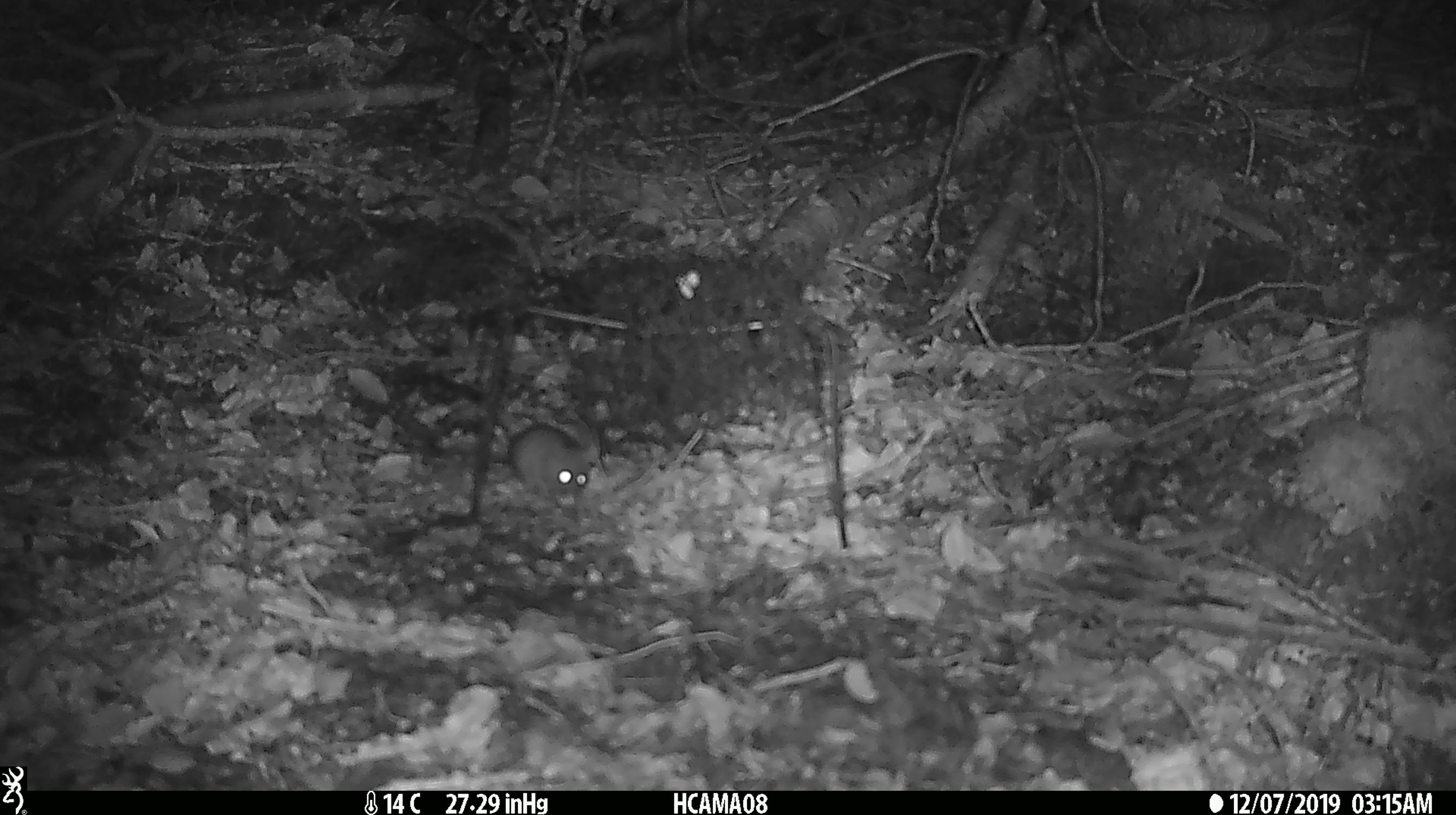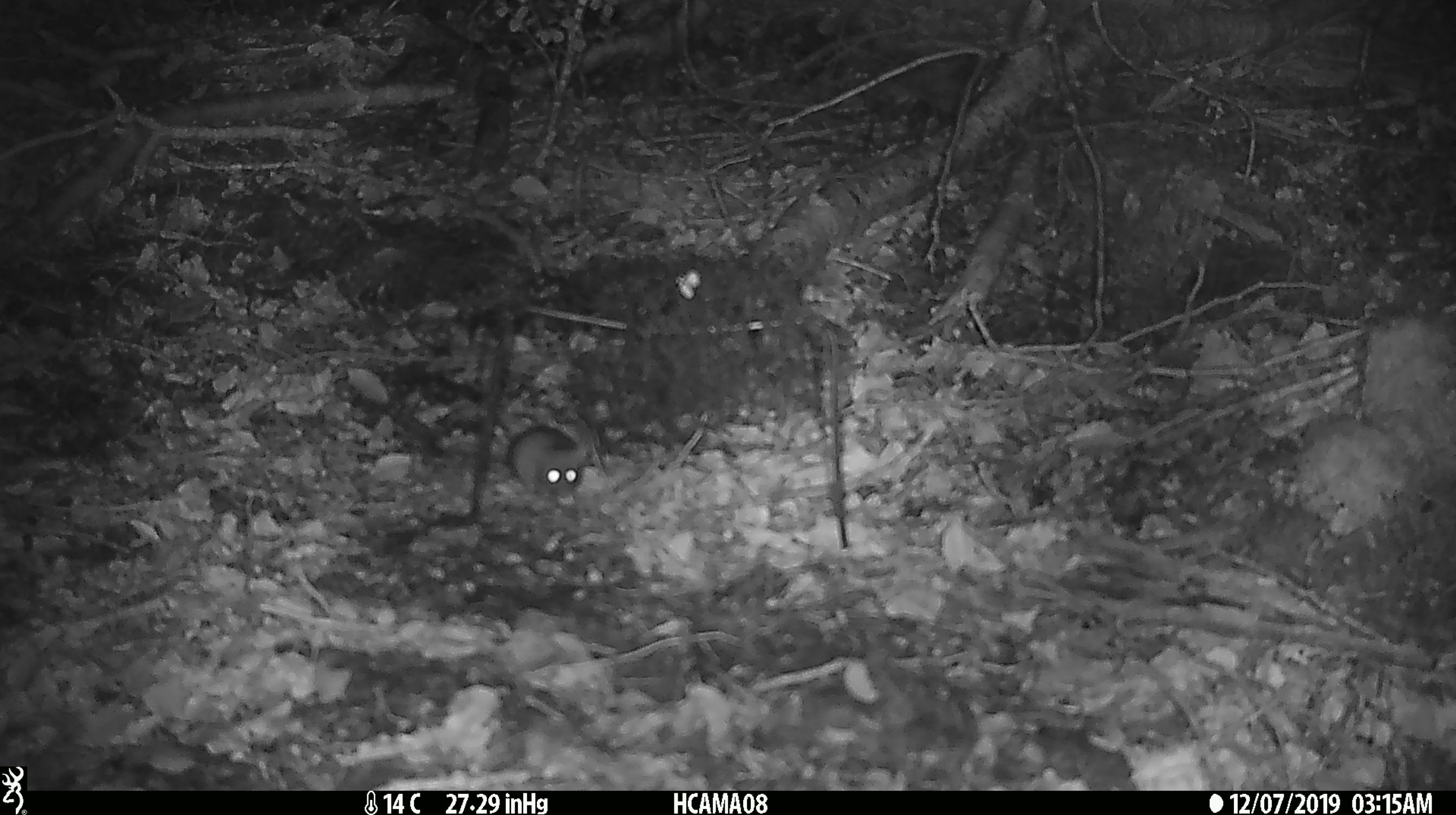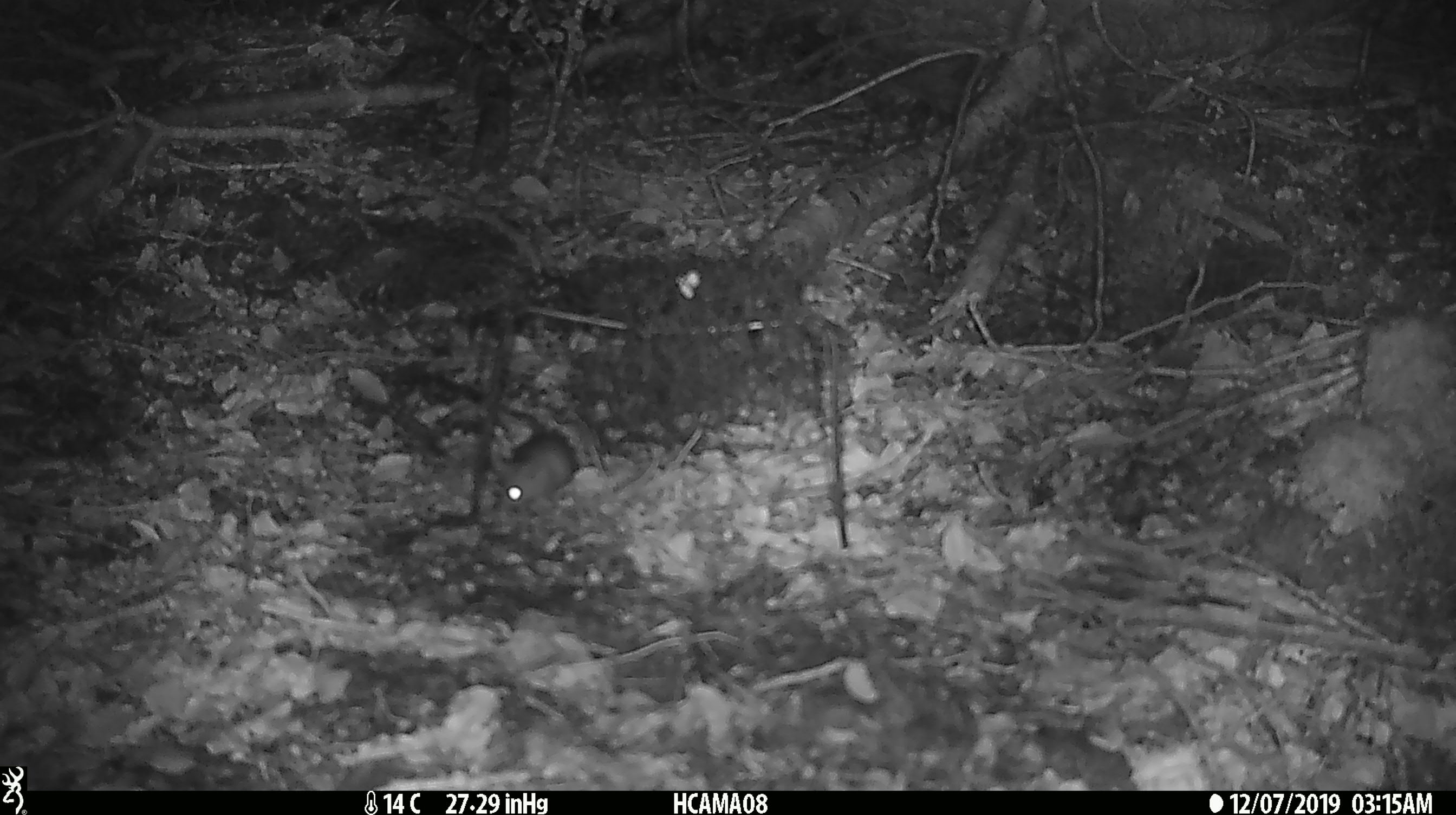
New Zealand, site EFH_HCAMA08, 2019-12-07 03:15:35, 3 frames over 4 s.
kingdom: Animalia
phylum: Chordata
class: Mammalia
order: Rodentia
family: Muridae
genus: Mus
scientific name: Mus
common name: mouse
Mouse (Mus).